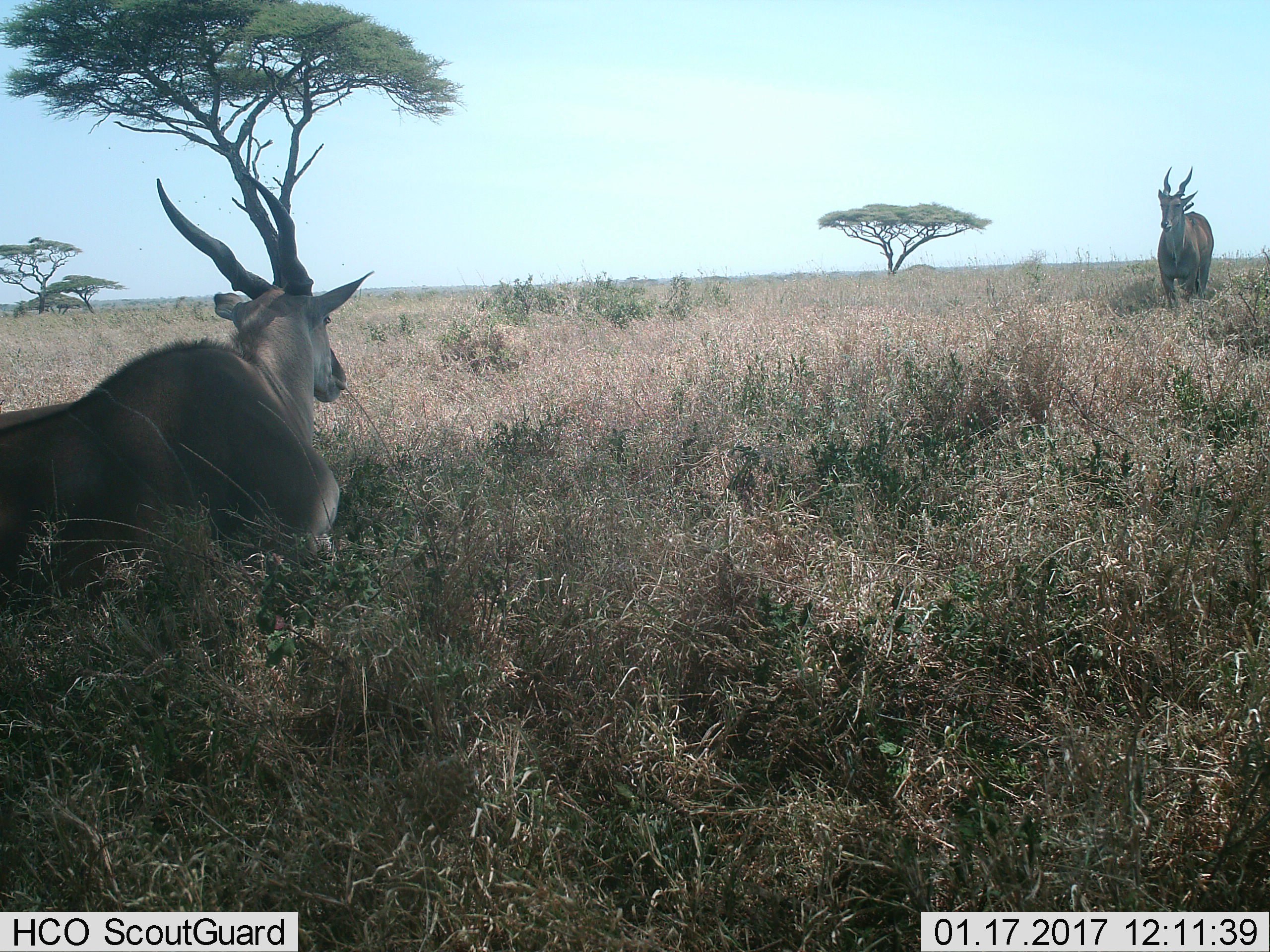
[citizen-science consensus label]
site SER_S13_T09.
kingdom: Animalia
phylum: Chordata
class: Mammalia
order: Artiodactyla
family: Bovidae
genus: Tragelaphus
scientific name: Tragelaphus oryx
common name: eland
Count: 2.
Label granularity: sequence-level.